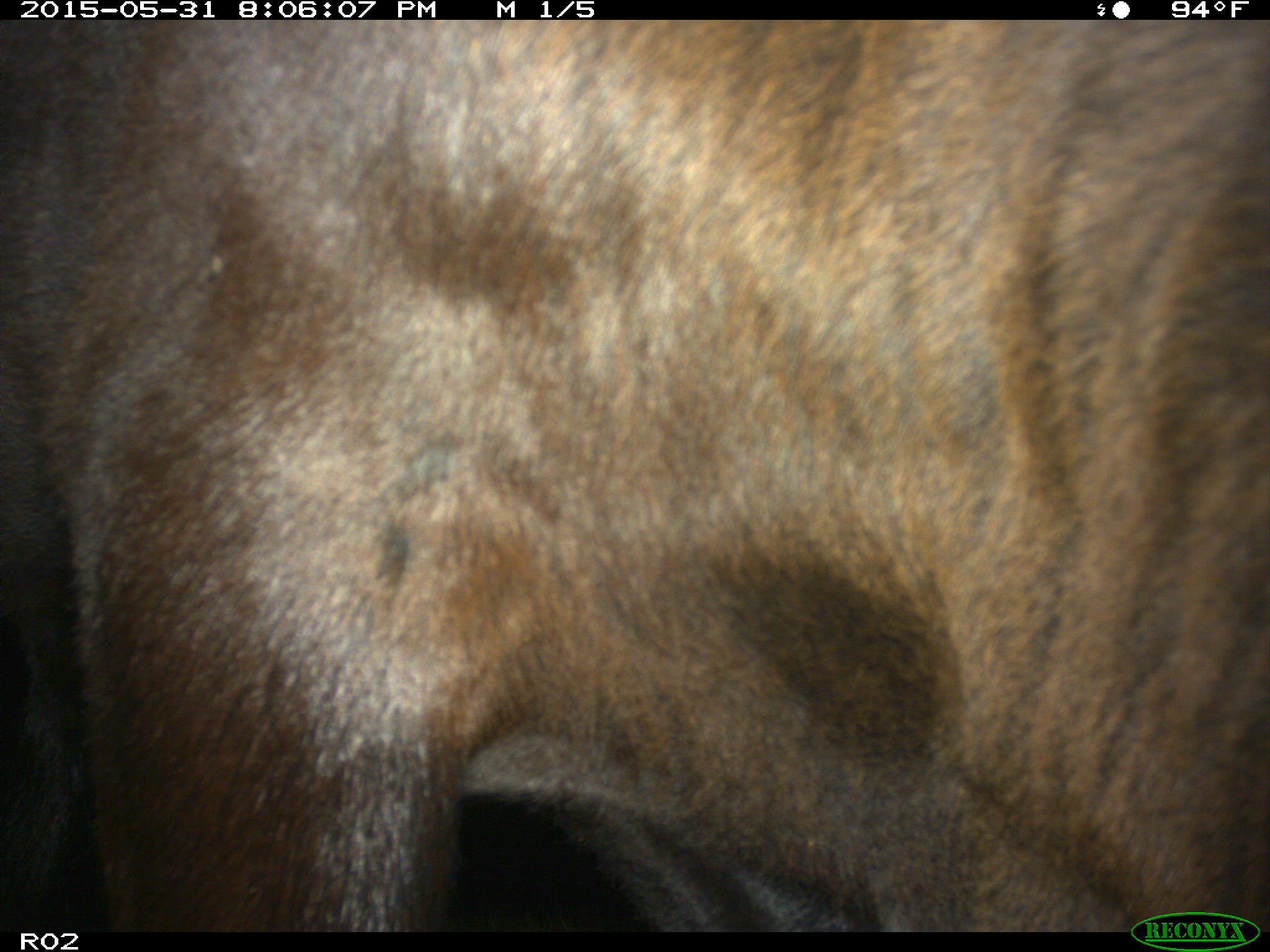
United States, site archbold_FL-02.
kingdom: Animalia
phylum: Chordata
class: Mammalia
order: Artiodactyla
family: Bovidae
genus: Bos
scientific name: Bos taurus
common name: domestic cow